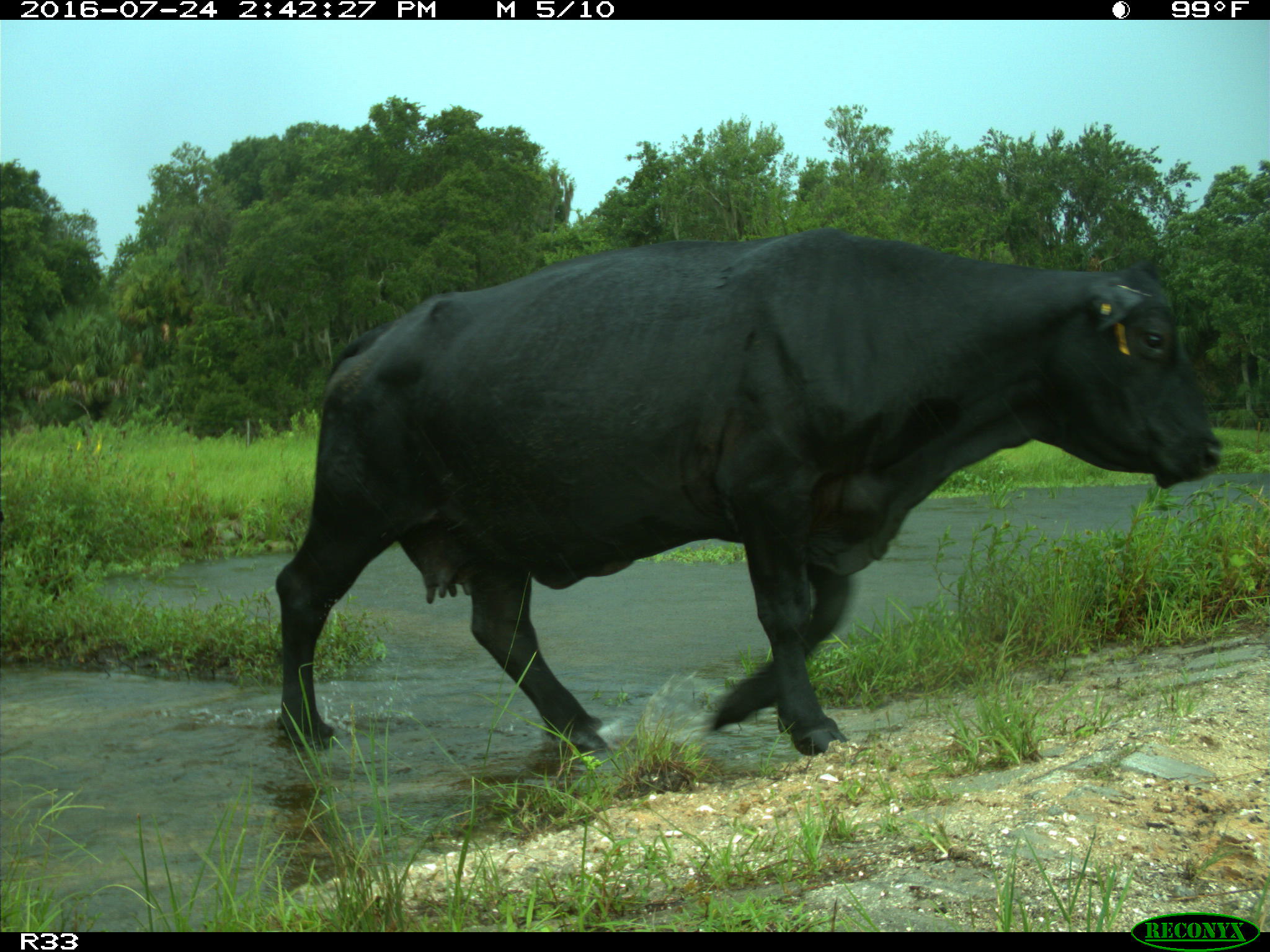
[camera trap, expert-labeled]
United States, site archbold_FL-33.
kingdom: Animalia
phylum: Chordata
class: Mammalia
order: Artiodactyla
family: Bovidae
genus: Bos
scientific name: Bos taurus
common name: domestic cow